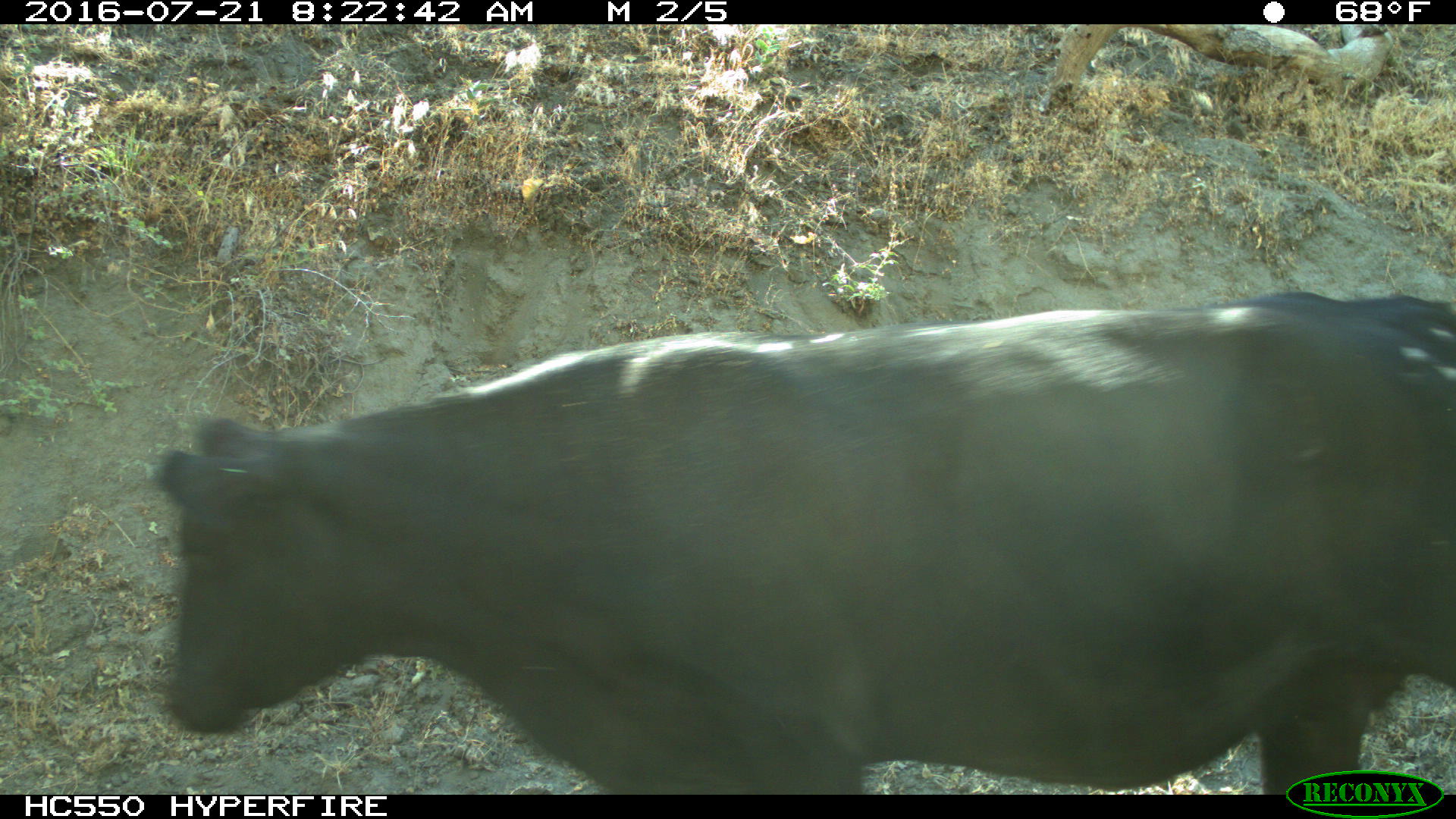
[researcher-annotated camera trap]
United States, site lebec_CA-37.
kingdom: Animalia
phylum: Chordata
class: Mammalia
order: Artiodactyla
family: Bovidae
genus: Bos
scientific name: Bos taurus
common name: domestic cow